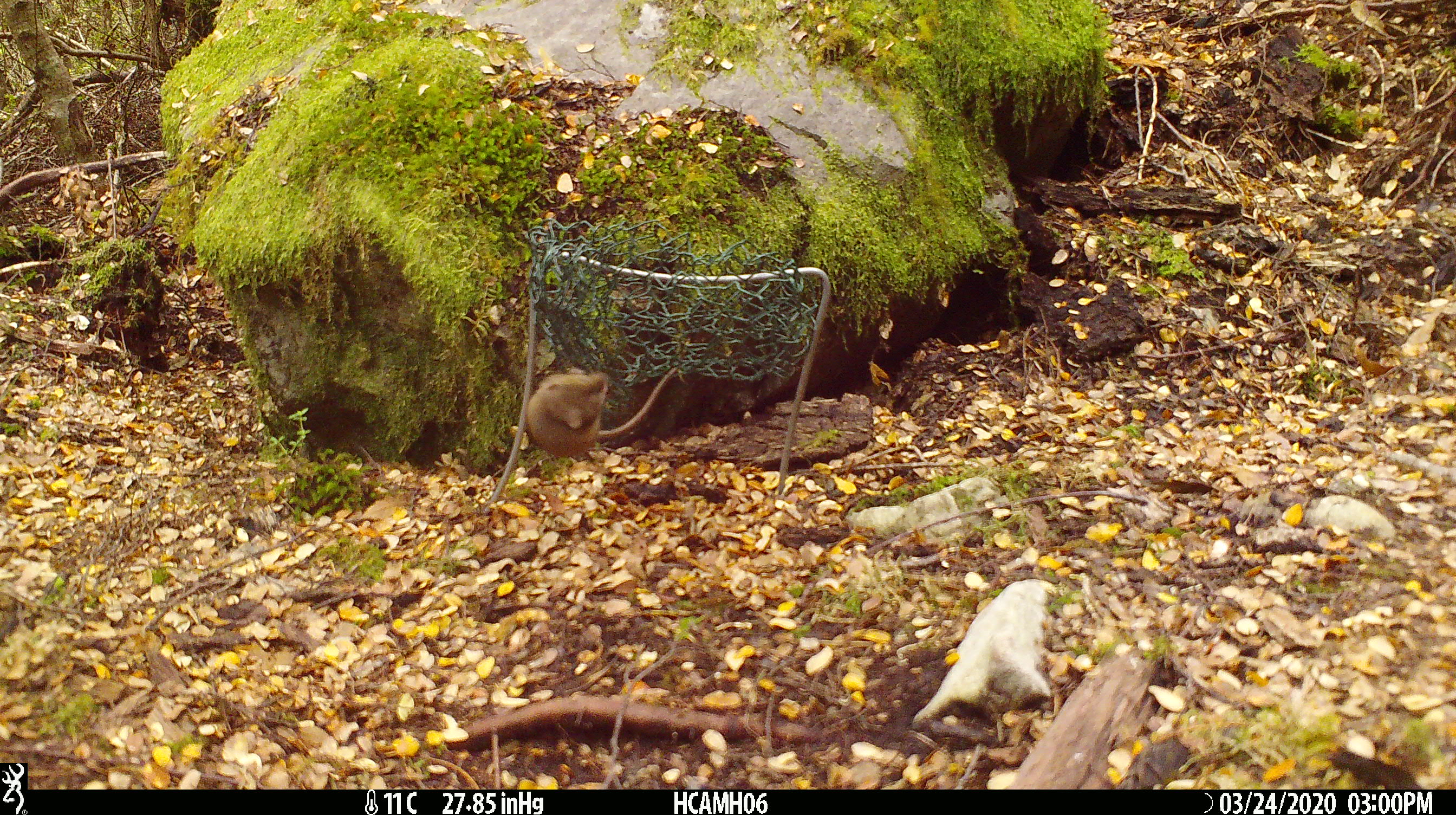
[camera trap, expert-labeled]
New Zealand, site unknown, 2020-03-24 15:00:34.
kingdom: Animalia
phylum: Chordata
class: Mammalia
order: Rodentia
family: Muridae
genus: Mus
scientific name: Mus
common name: mouse